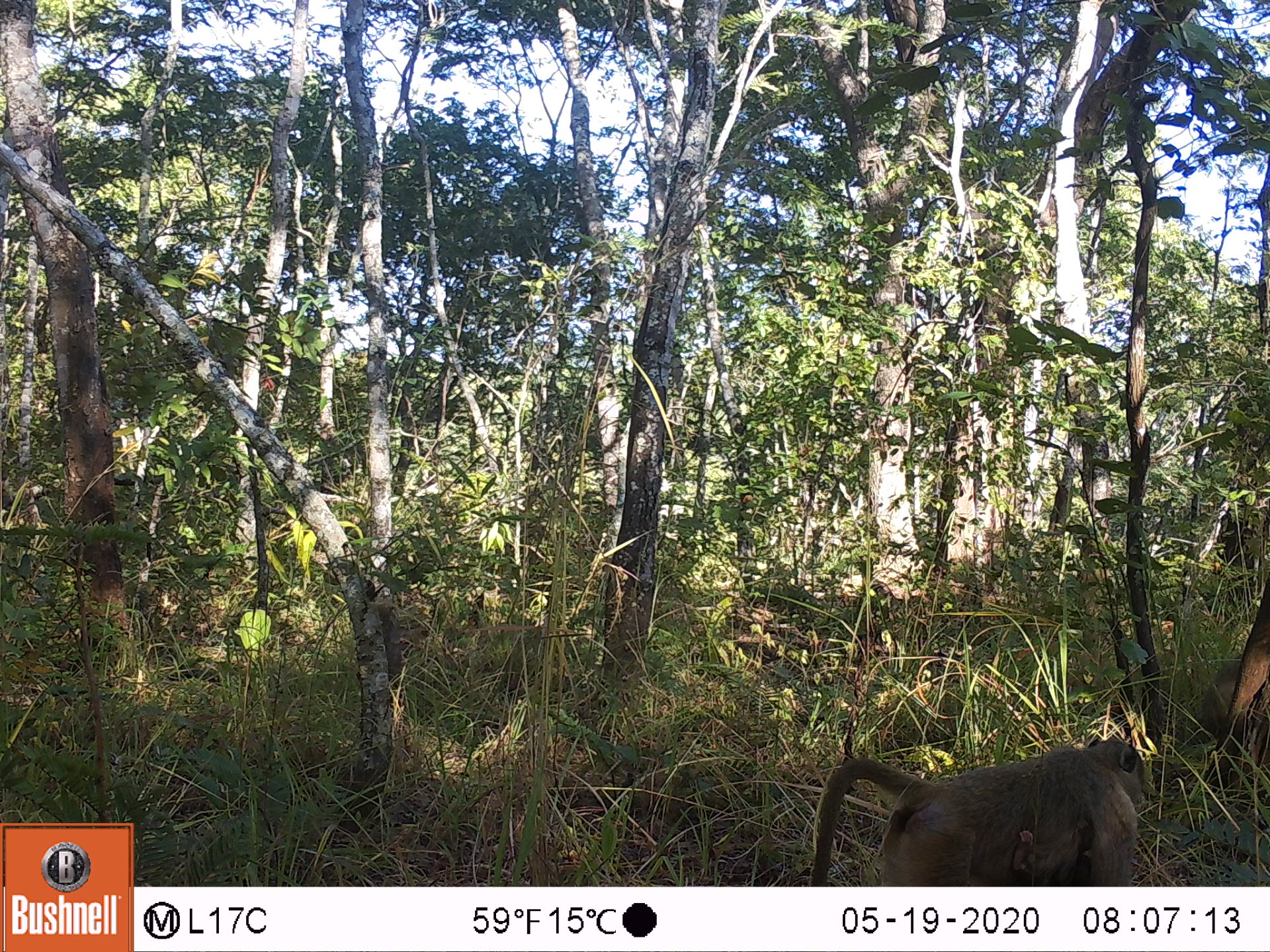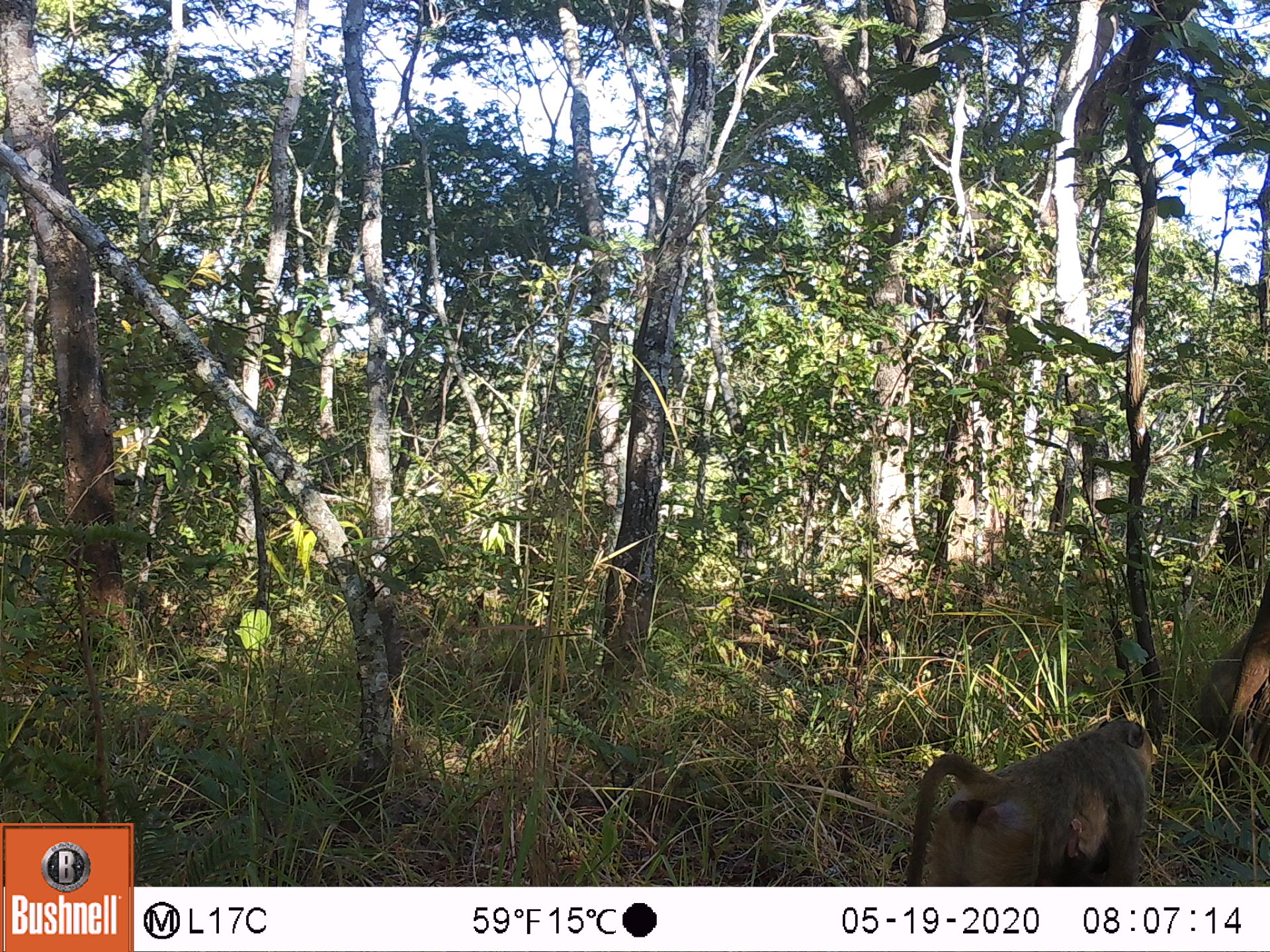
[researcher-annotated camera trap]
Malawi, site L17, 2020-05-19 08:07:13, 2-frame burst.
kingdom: Animalia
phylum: Chordata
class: Mammalia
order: Primates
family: Cercopithecidae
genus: Papio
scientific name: Papio cynocephalus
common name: yellow baboon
Yellow baboon (Papio cynocephalus), count 1.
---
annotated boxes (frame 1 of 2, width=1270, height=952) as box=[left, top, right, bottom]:
yellow baboon: box=[798, 732, 1160, 880]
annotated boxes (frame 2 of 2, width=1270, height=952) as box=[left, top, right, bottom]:
yellow baboon: box=[897, 713, 1162, 880]